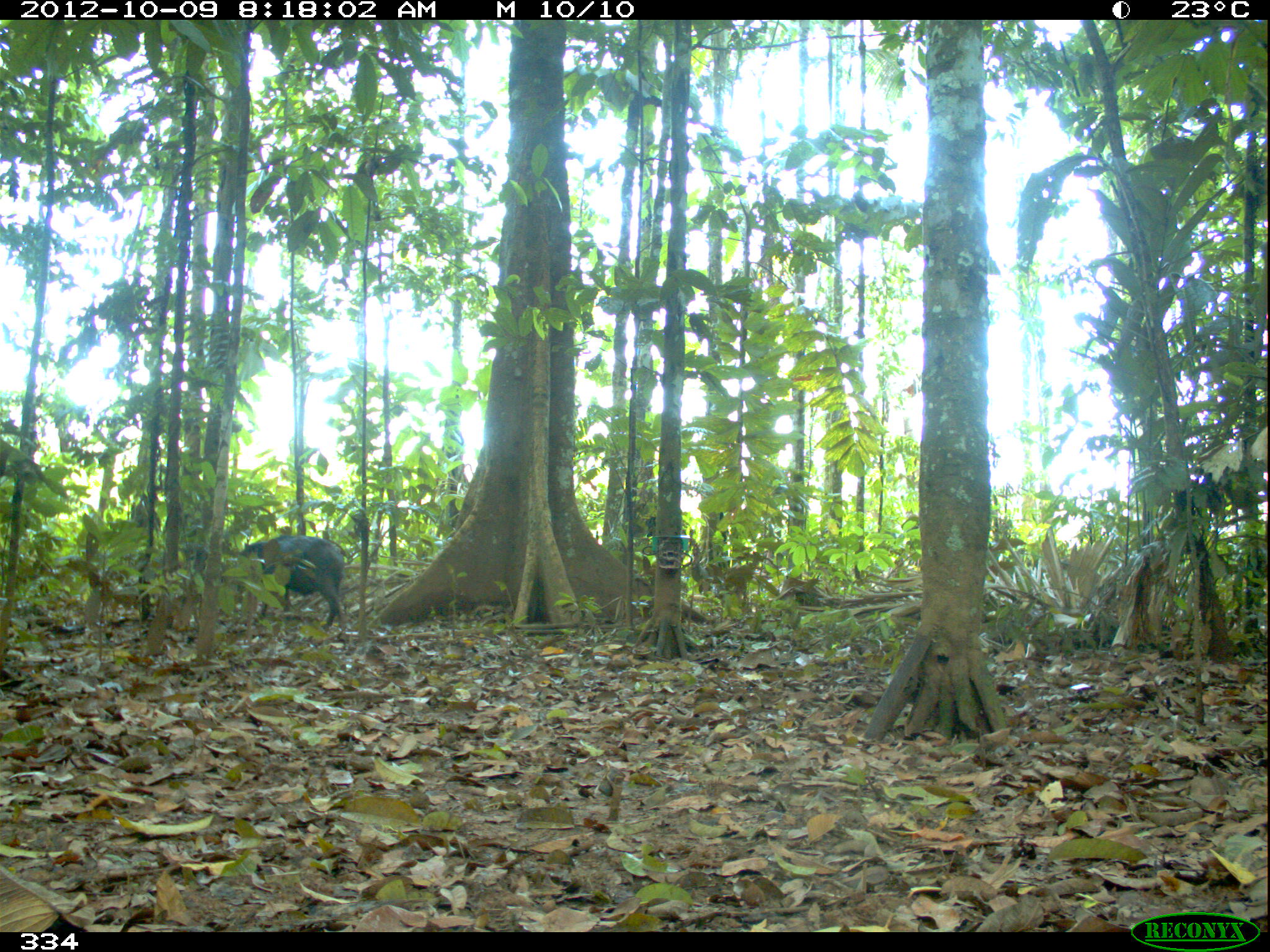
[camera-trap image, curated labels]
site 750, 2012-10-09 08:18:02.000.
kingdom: Animalia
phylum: Chordata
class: Mammalia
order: Artiodactyla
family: Tayassuidae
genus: Tayassu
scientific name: Tayassu pecari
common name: white-lipped peccary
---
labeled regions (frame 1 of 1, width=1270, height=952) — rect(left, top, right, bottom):
tayassu pecari: rect(236, 535, 348, 627)